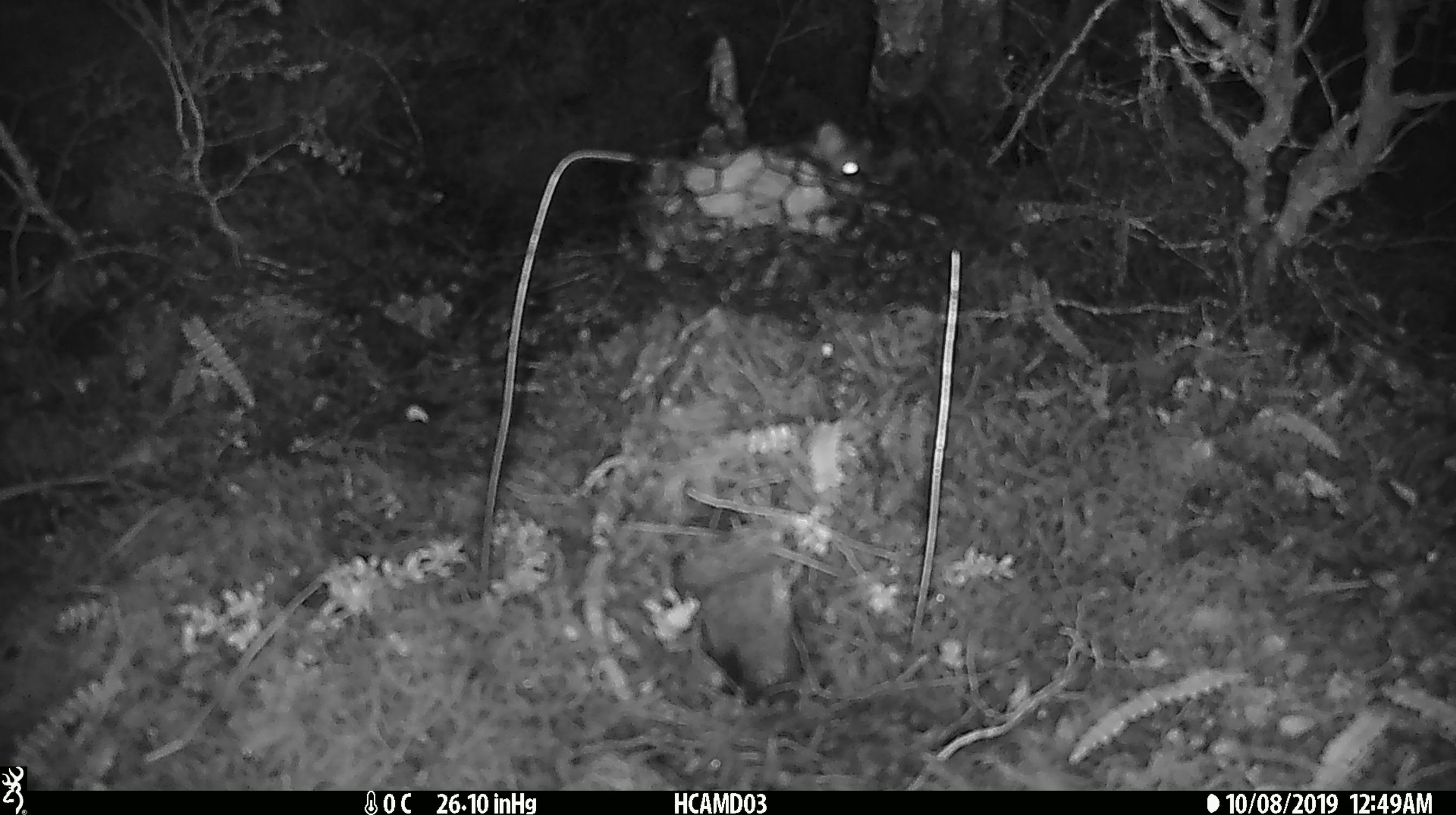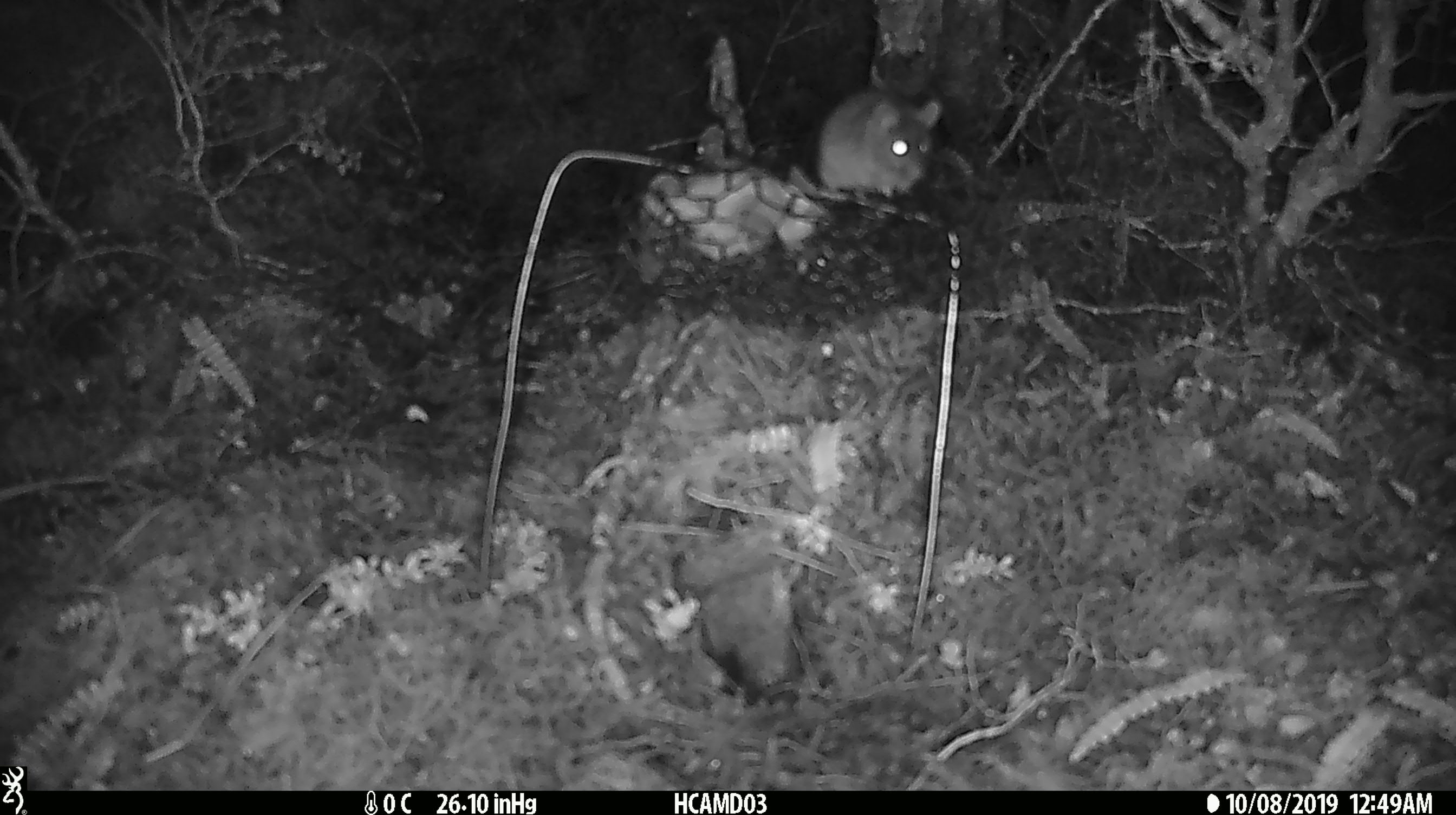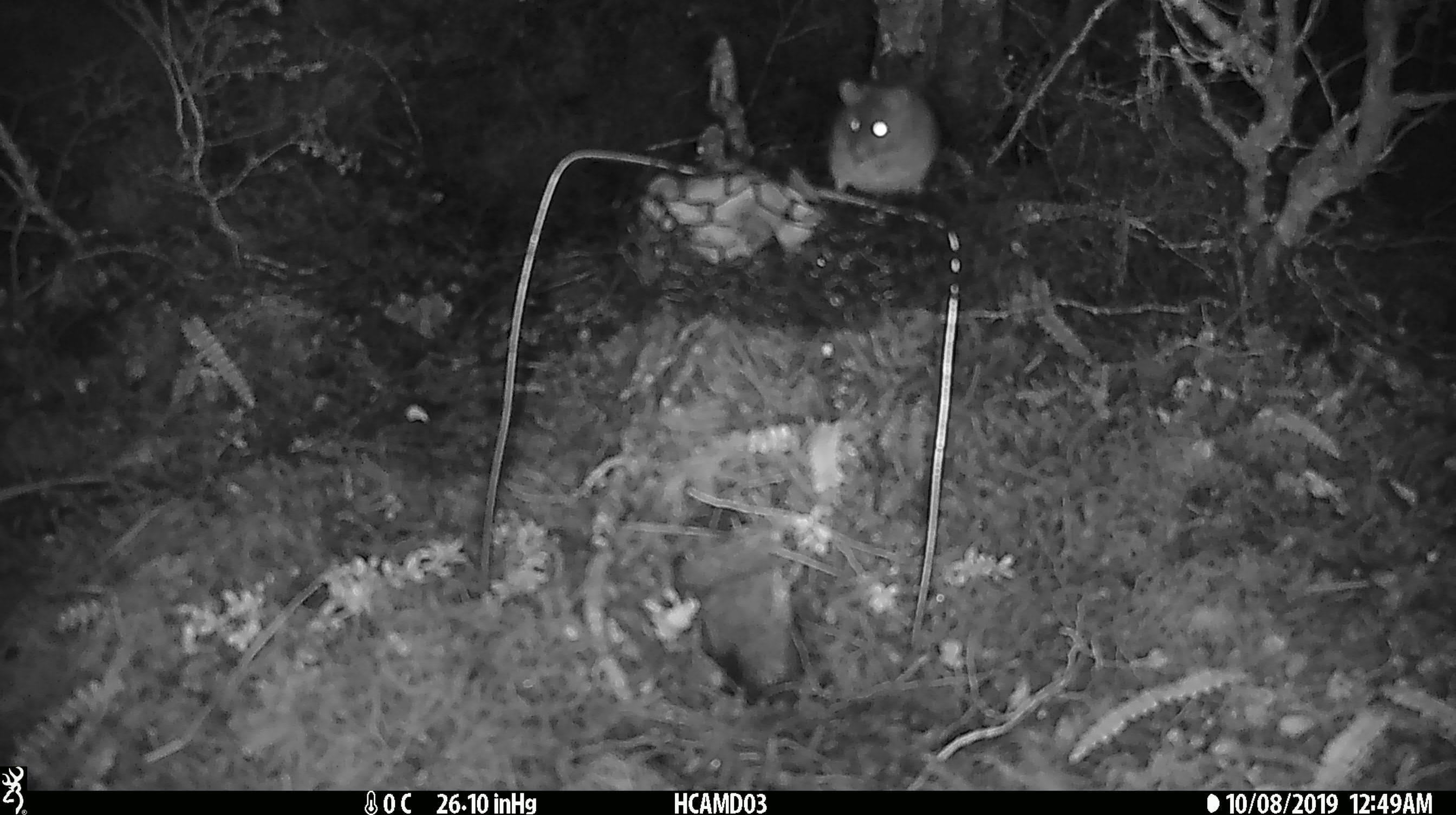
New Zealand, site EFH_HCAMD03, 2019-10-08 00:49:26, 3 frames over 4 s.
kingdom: Animalia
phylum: Chordata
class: Mammalia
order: Rodentia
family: Muridae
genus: Mus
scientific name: Mus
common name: mouse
Mouse (Mus).